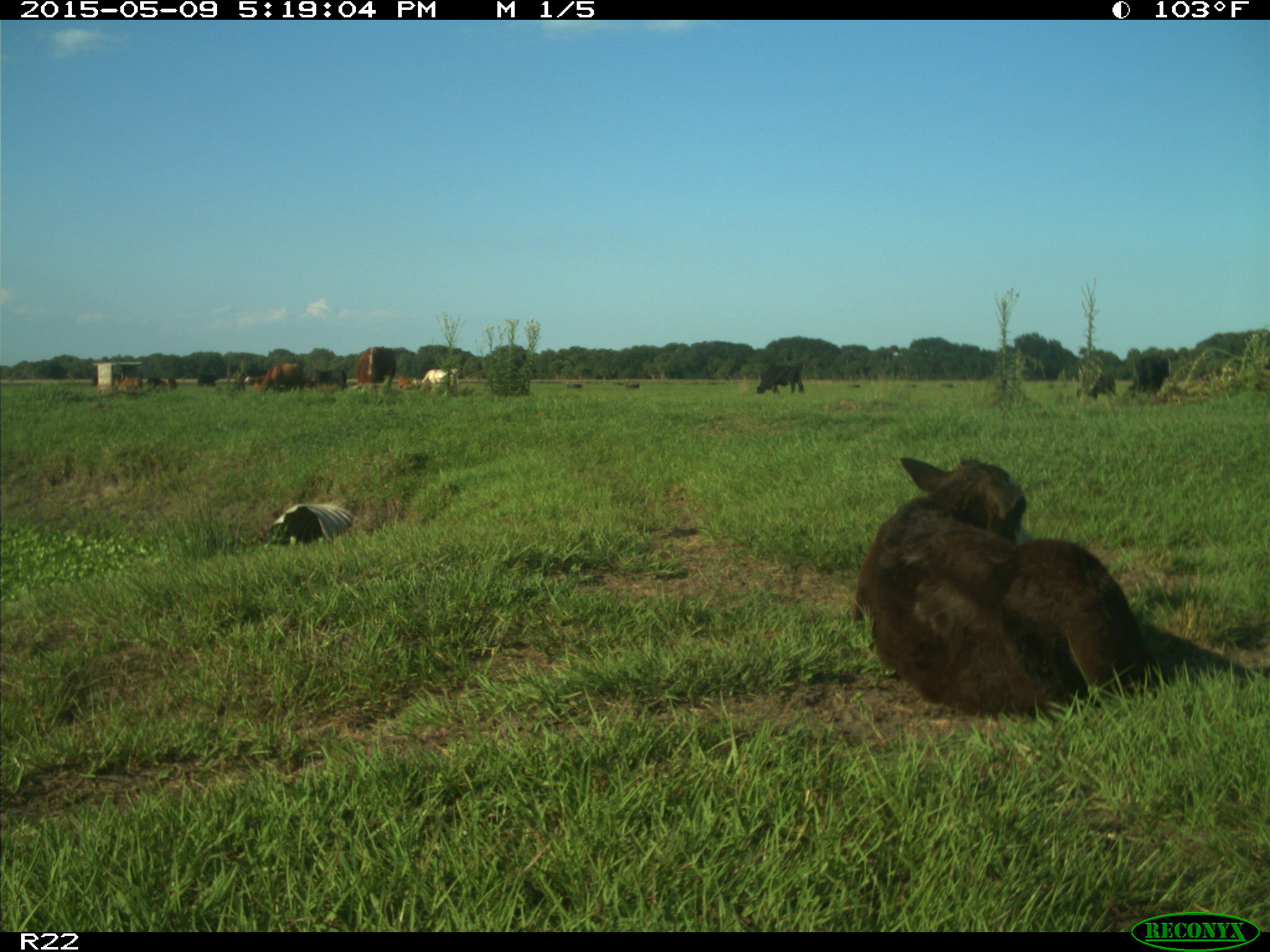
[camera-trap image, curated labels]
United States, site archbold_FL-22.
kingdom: Animalia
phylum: Chordata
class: Mammalia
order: Artiodactyla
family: Bovidae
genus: Bos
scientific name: Bos taurus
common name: domestic cow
Bos taurus (domestic cow).